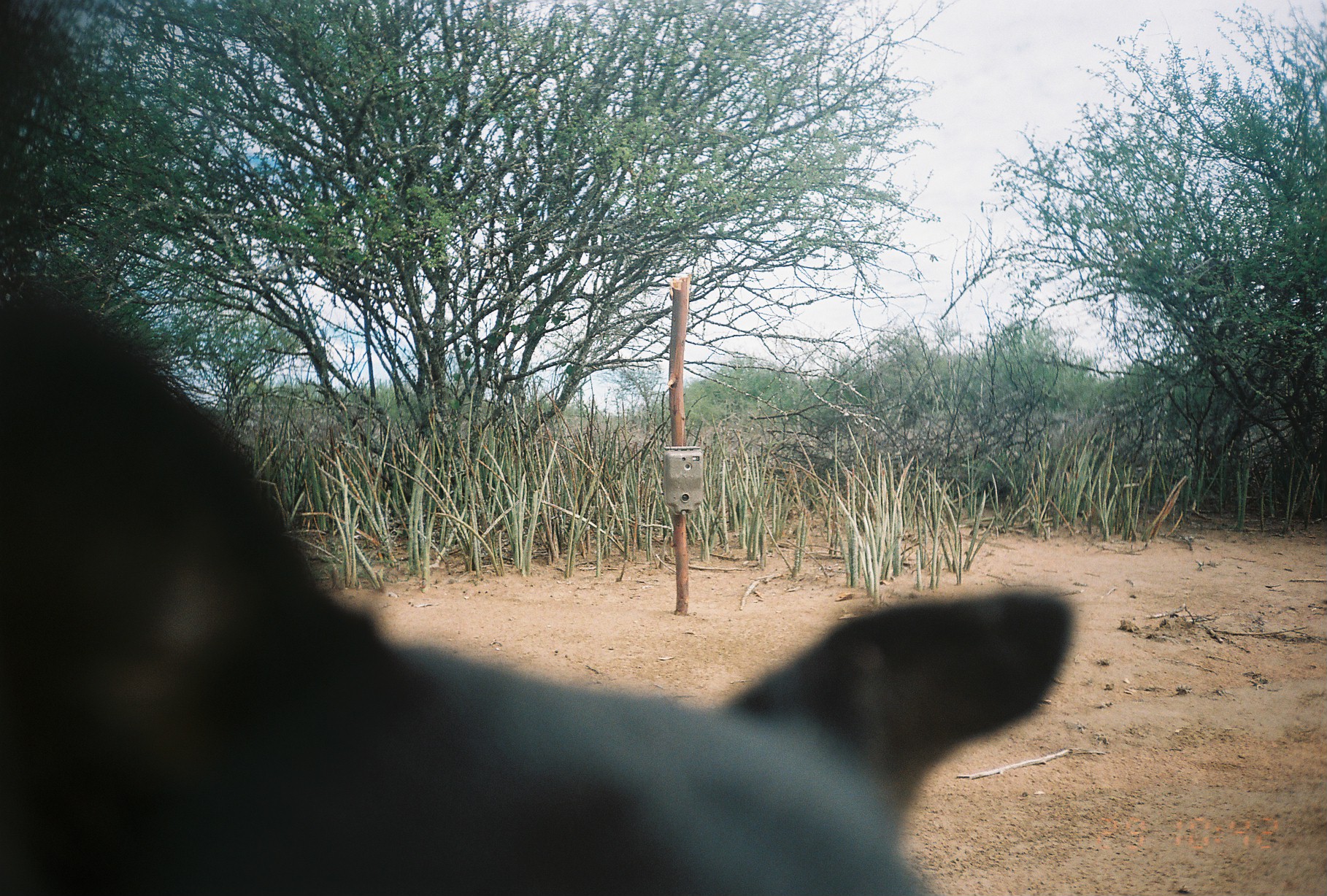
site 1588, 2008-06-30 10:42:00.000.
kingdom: Animalia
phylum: Chordata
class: Mammalia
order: Carnivora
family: Canidae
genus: Canis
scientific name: Canis familiaris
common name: domestic dog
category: canis lupus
Canis lupus (domestic dog) (Canis familiaris), count 1.